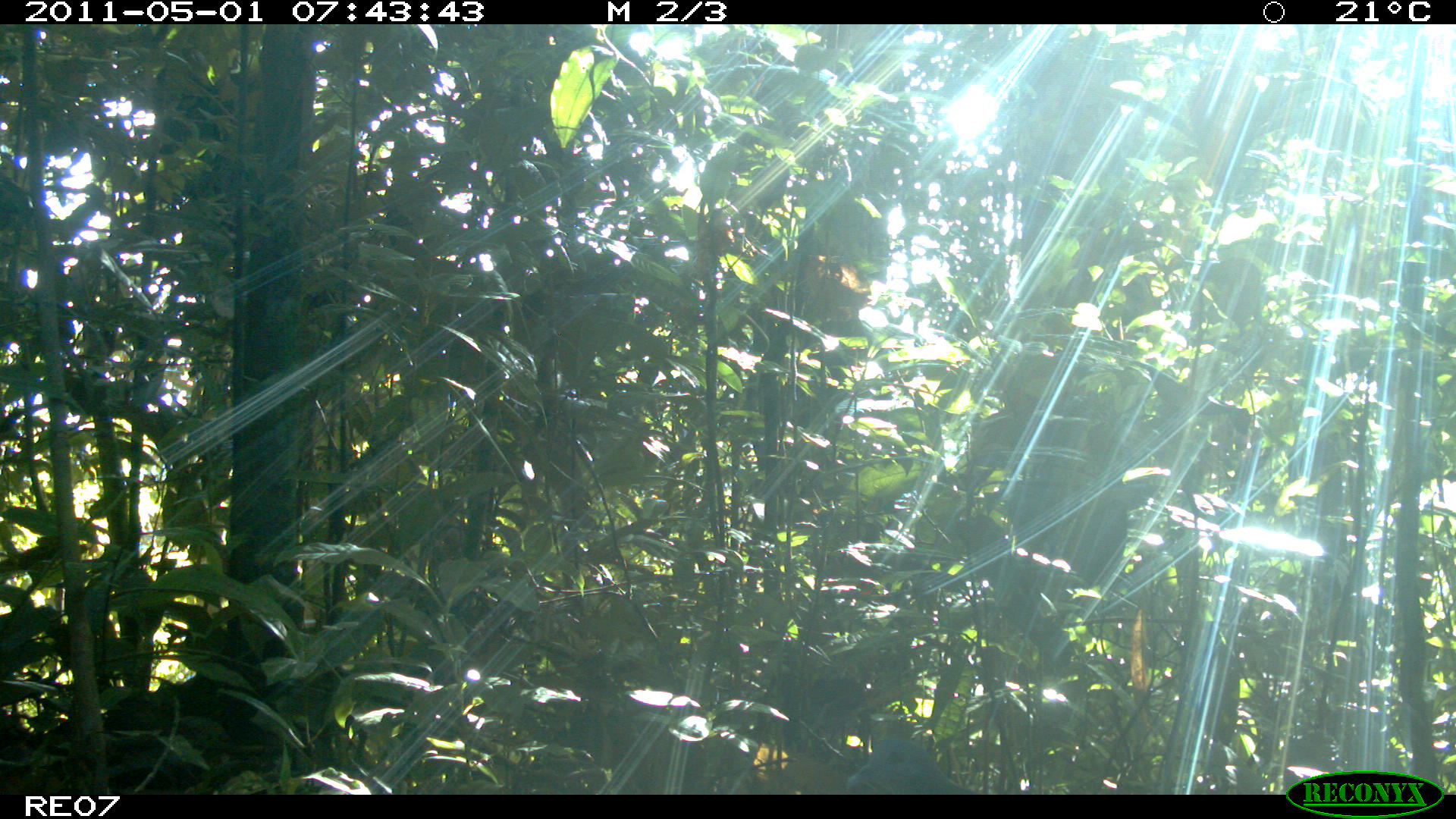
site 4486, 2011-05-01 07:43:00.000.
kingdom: Animalia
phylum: Chordata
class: Aves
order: Columbiformes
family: Columbidae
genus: Streptopelia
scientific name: Streptopelia picturata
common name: malagasy turtle dove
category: nesoenas picturata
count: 1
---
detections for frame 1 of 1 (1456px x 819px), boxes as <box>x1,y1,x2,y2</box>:
nesoenas picturata: <box>841,732,984,795</box>